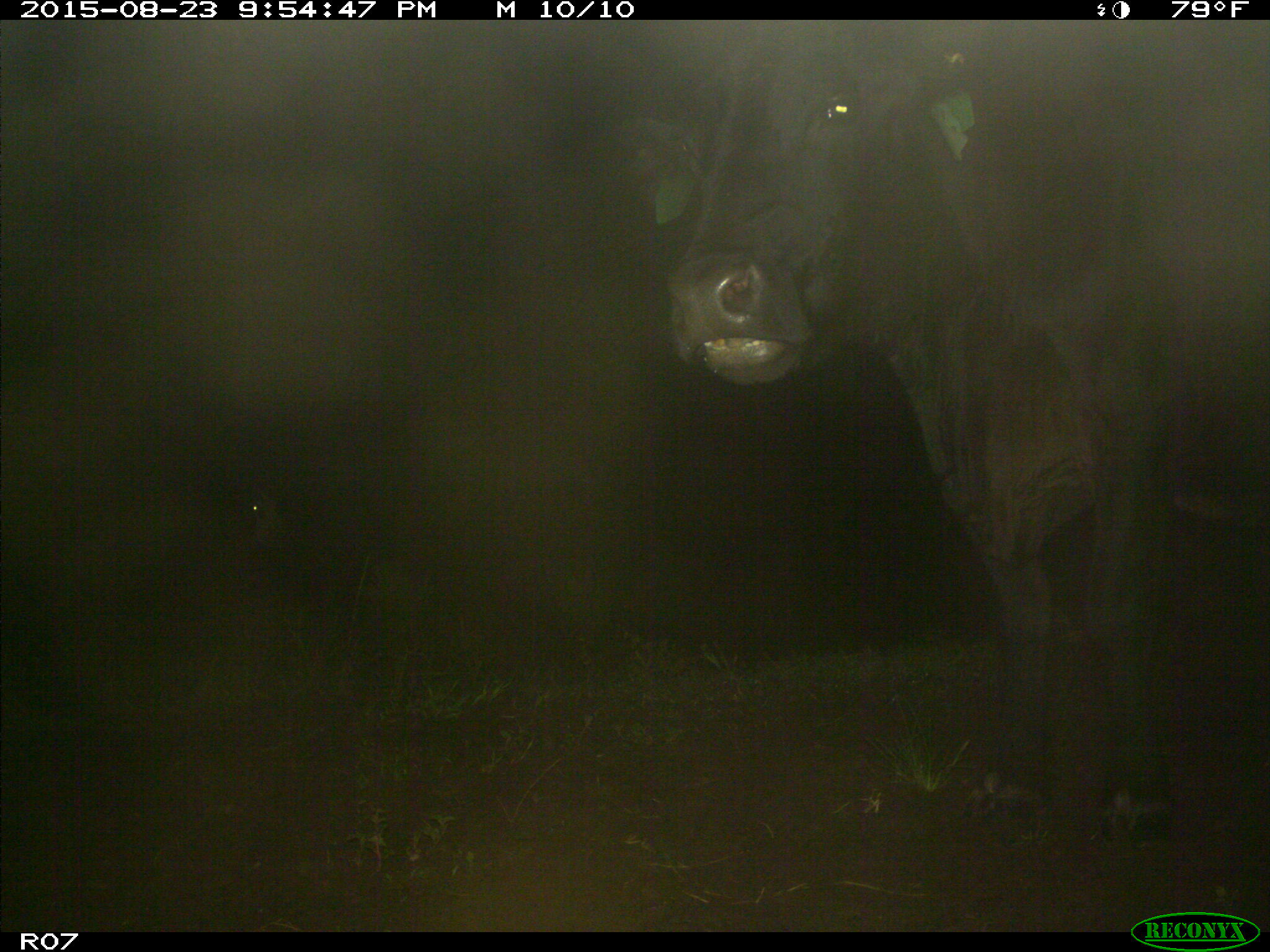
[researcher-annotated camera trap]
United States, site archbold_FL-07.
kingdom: Animalia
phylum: Chordata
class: Mammalia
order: Artiodactyla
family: Bovidae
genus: Bos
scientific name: Bos taurus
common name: domestic cow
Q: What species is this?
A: Bos taurus (domestic cow).